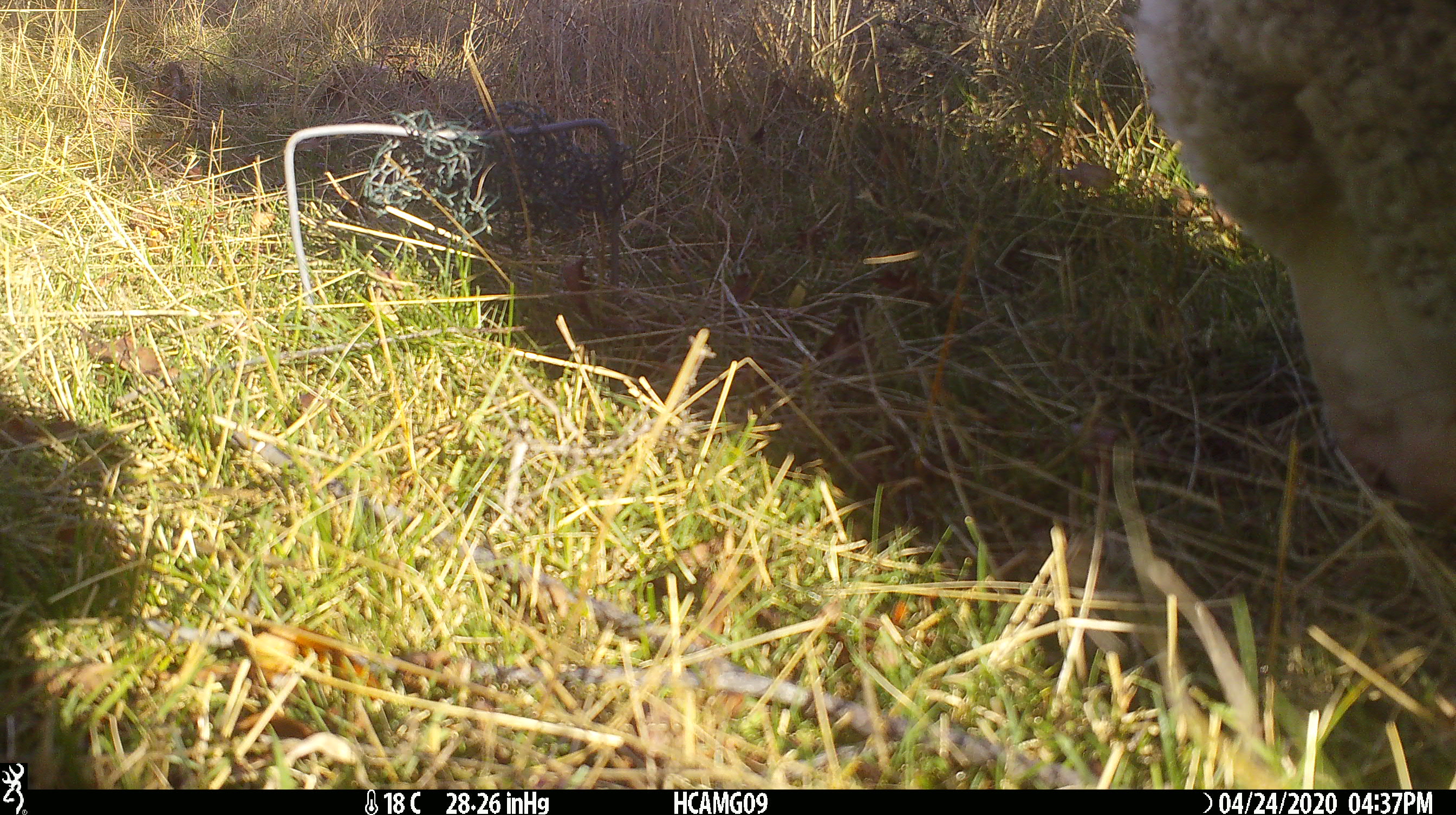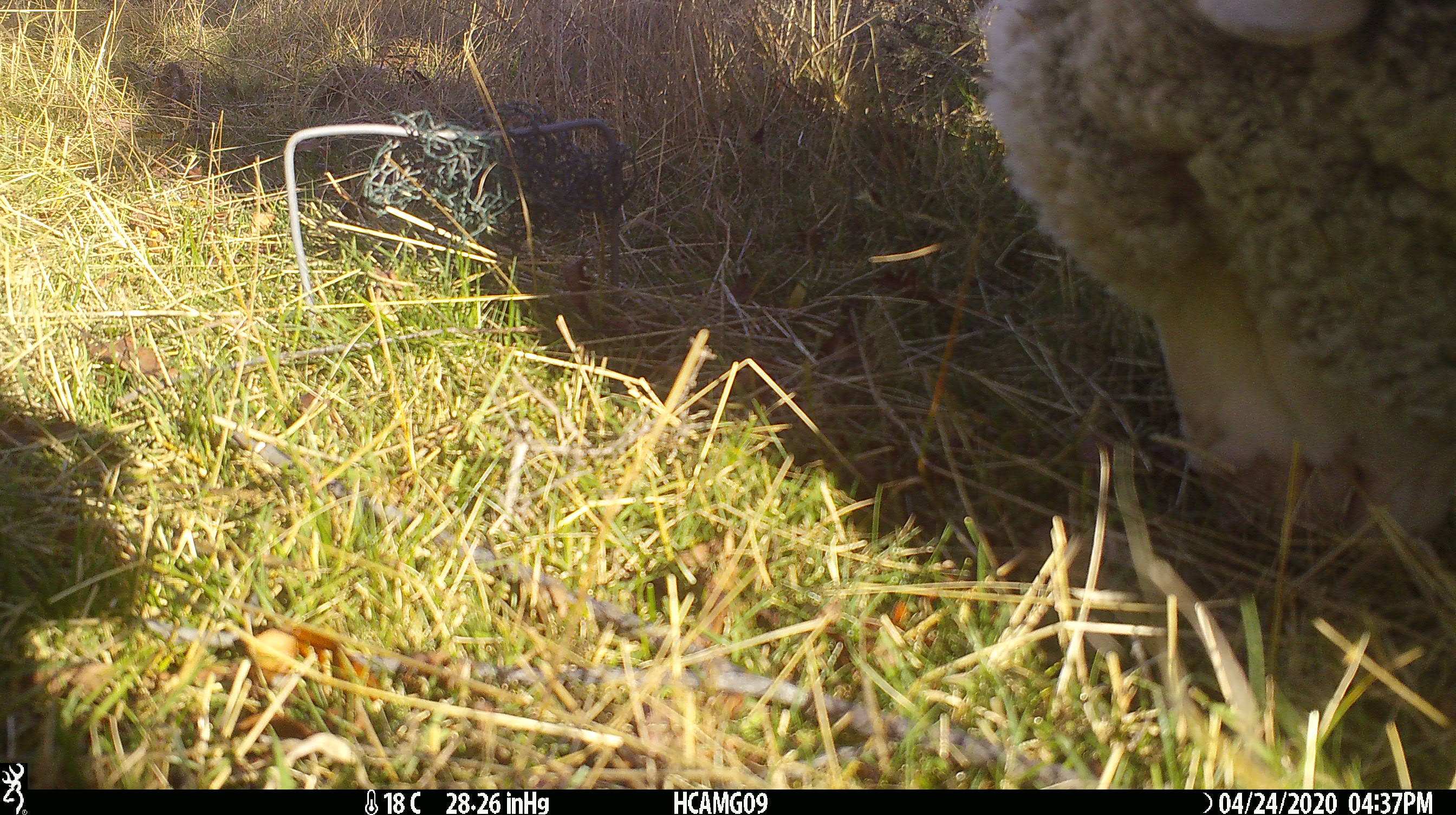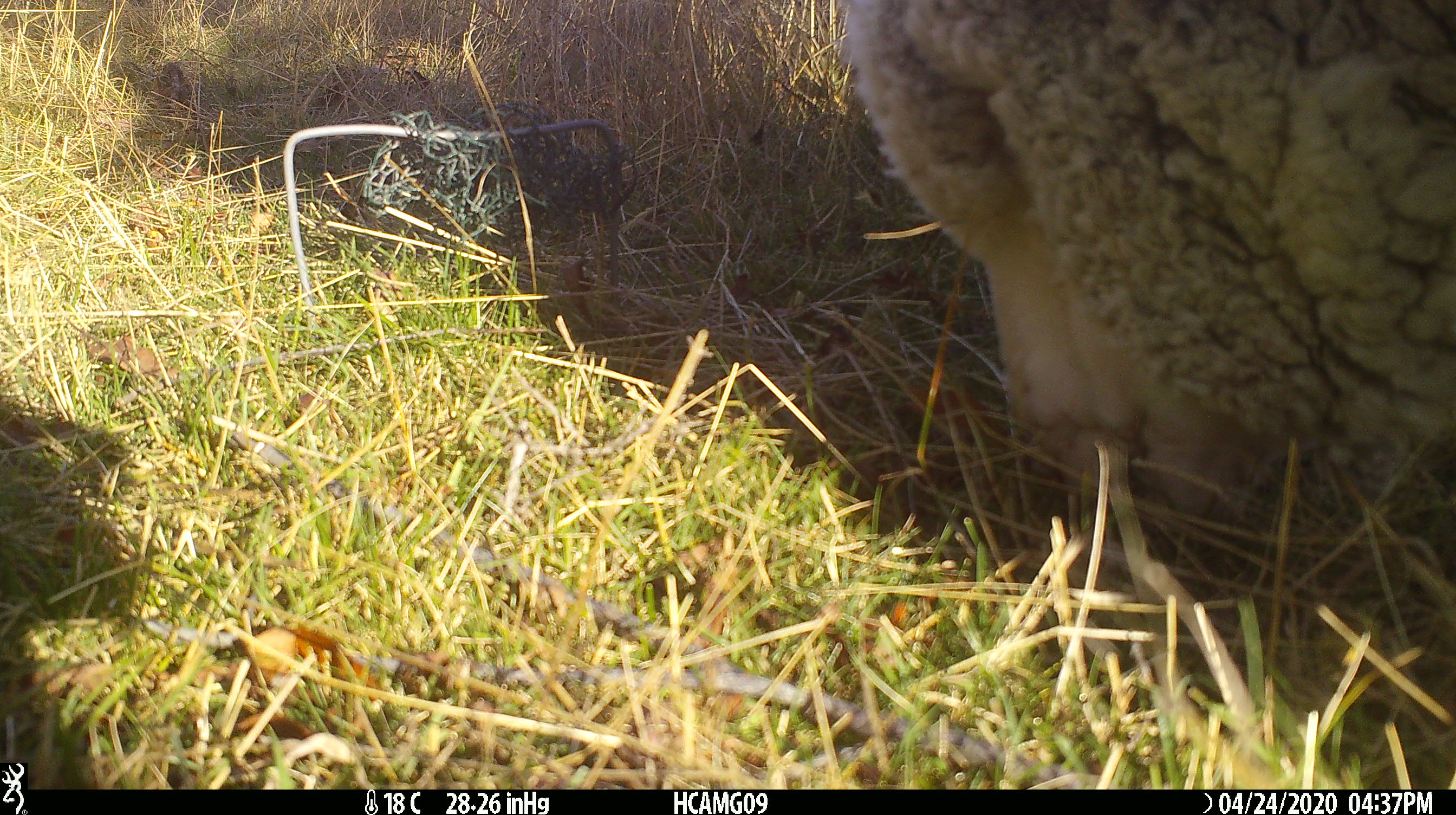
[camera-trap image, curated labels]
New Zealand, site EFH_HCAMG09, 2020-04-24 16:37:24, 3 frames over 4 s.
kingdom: Animalia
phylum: Chordata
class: Mammalia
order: Artiodactyla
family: Bovidae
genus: Ovis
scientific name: Ovis aries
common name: domestic sheep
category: sheep